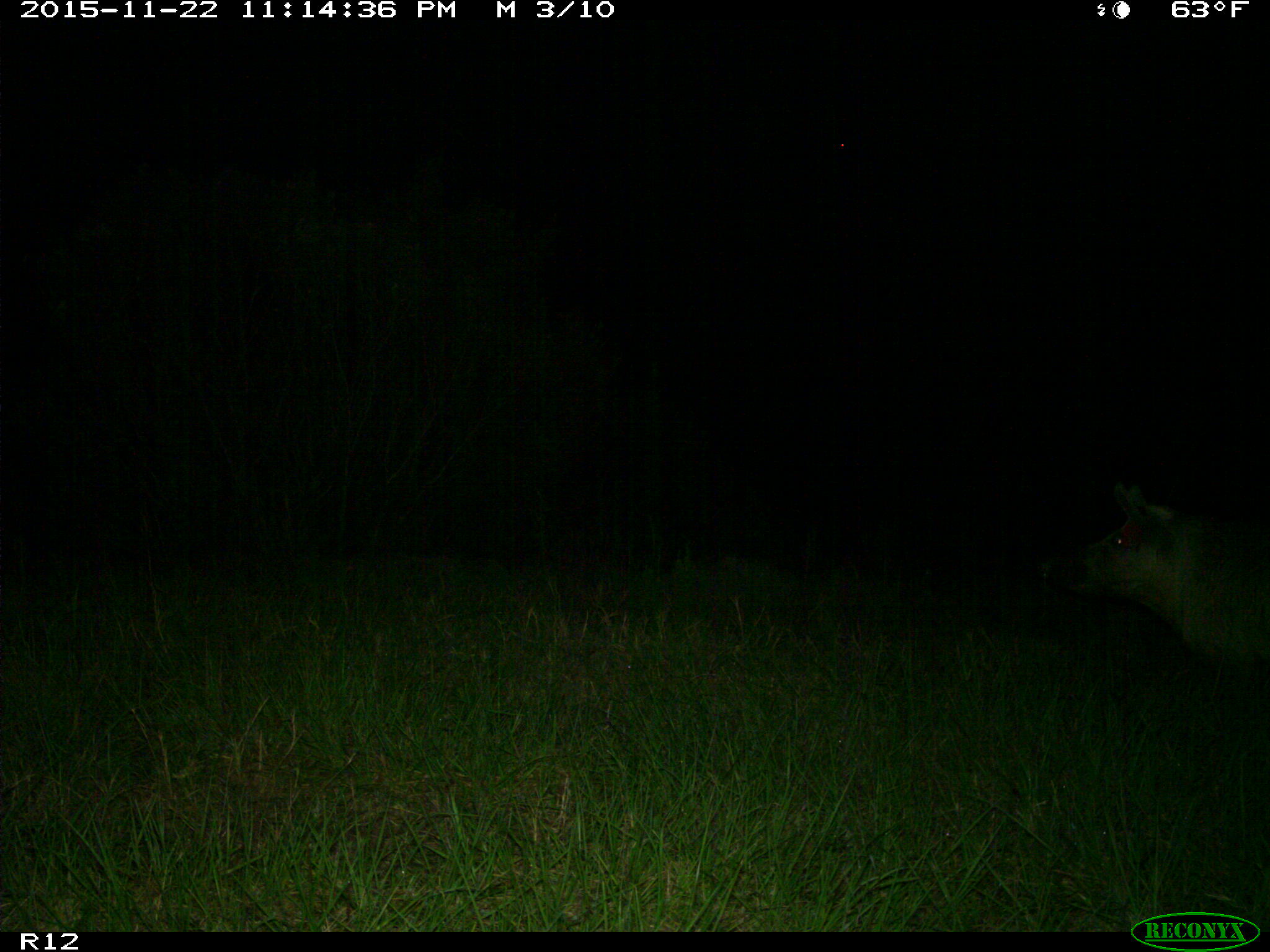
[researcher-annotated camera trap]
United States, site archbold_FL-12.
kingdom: Animalia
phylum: Chordata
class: Mammalia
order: Artiodactyla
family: Suidae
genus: Sus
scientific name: Sus scrofa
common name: wild boar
Sus scrofa (wild boar).